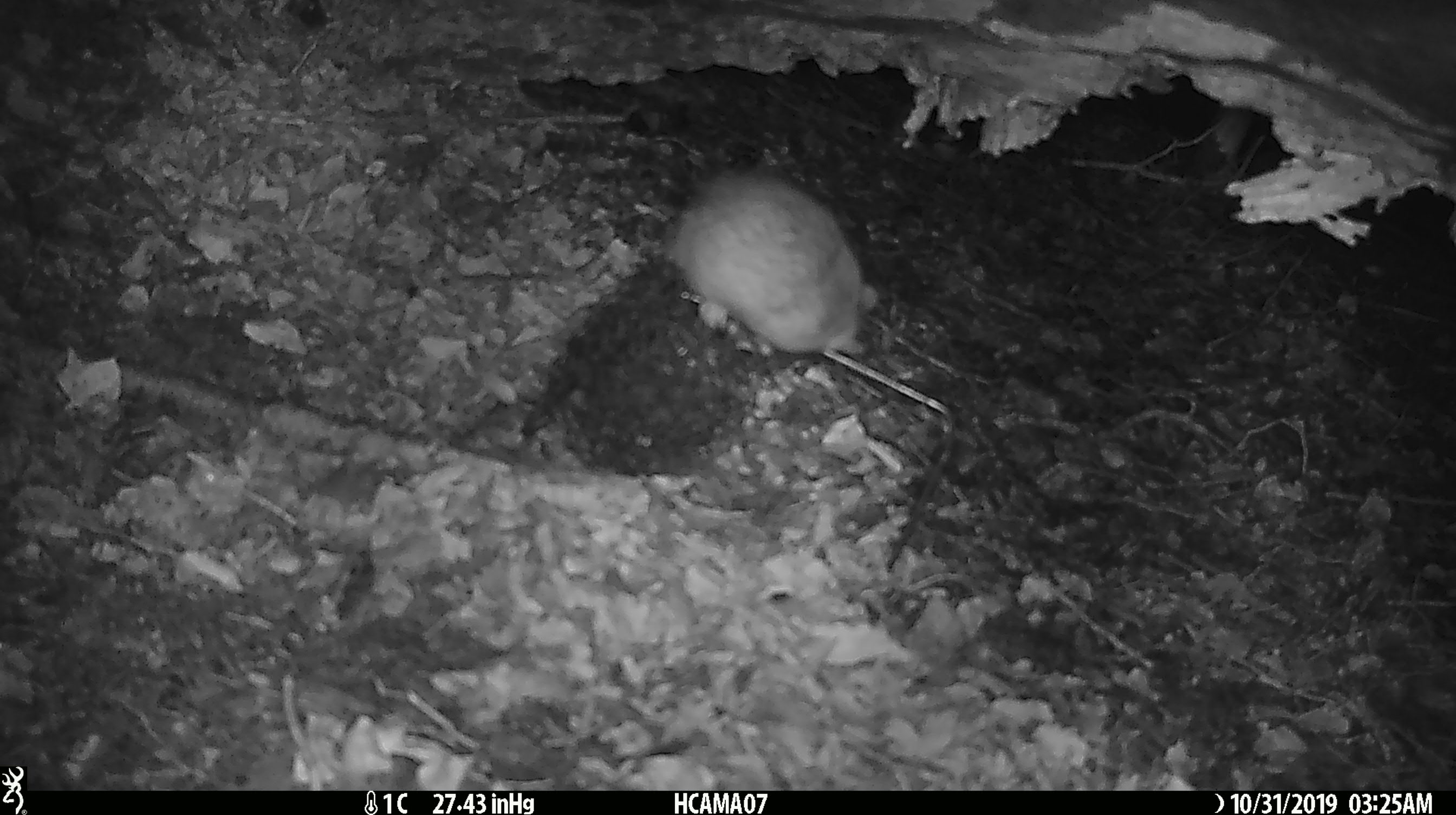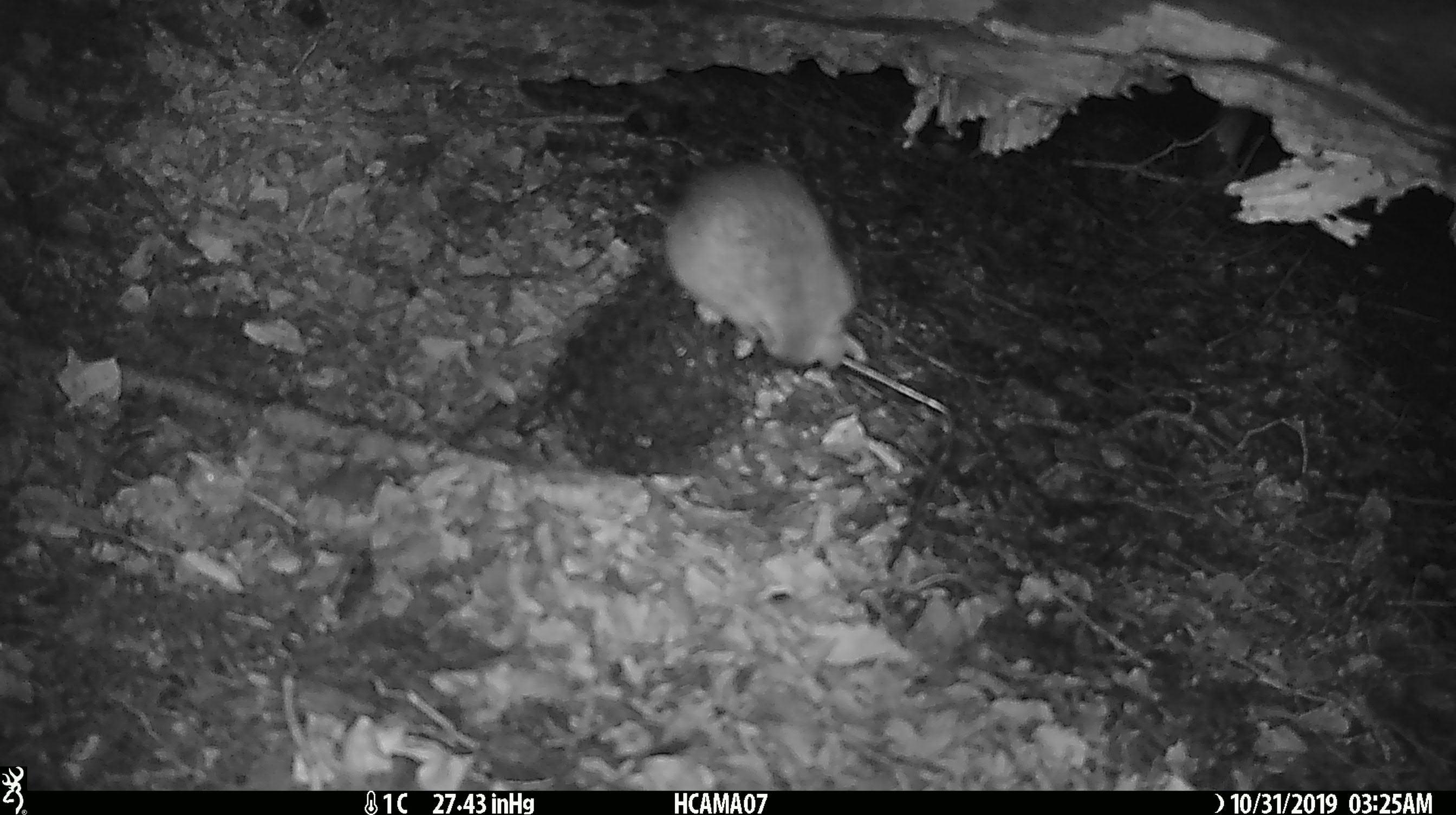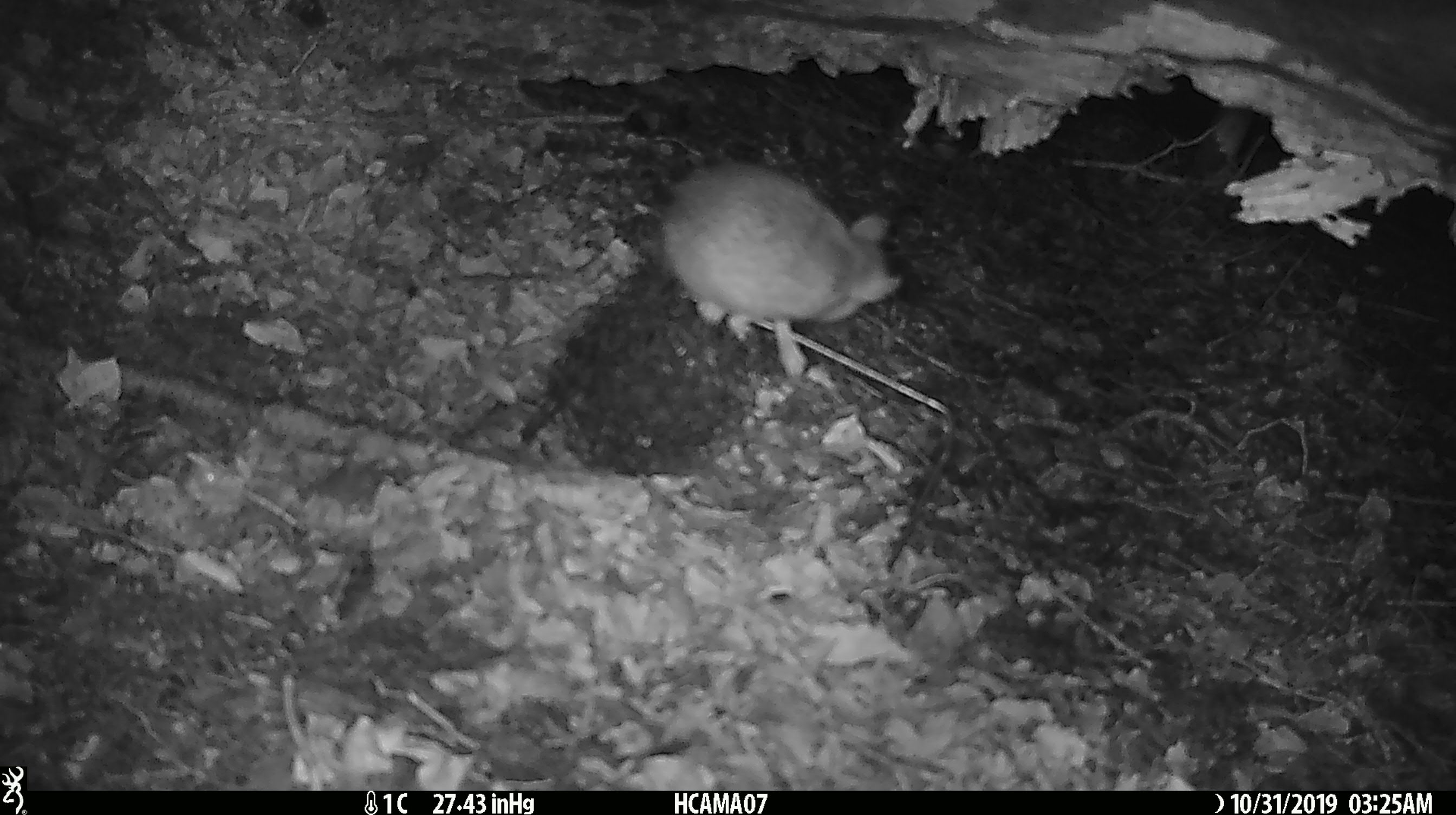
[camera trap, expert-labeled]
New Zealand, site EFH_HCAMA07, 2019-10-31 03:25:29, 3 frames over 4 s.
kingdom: Animalia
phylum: Chordata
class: Mammalia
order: Rodentia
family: Muridae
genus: Rattus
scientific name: Rattus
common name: rat